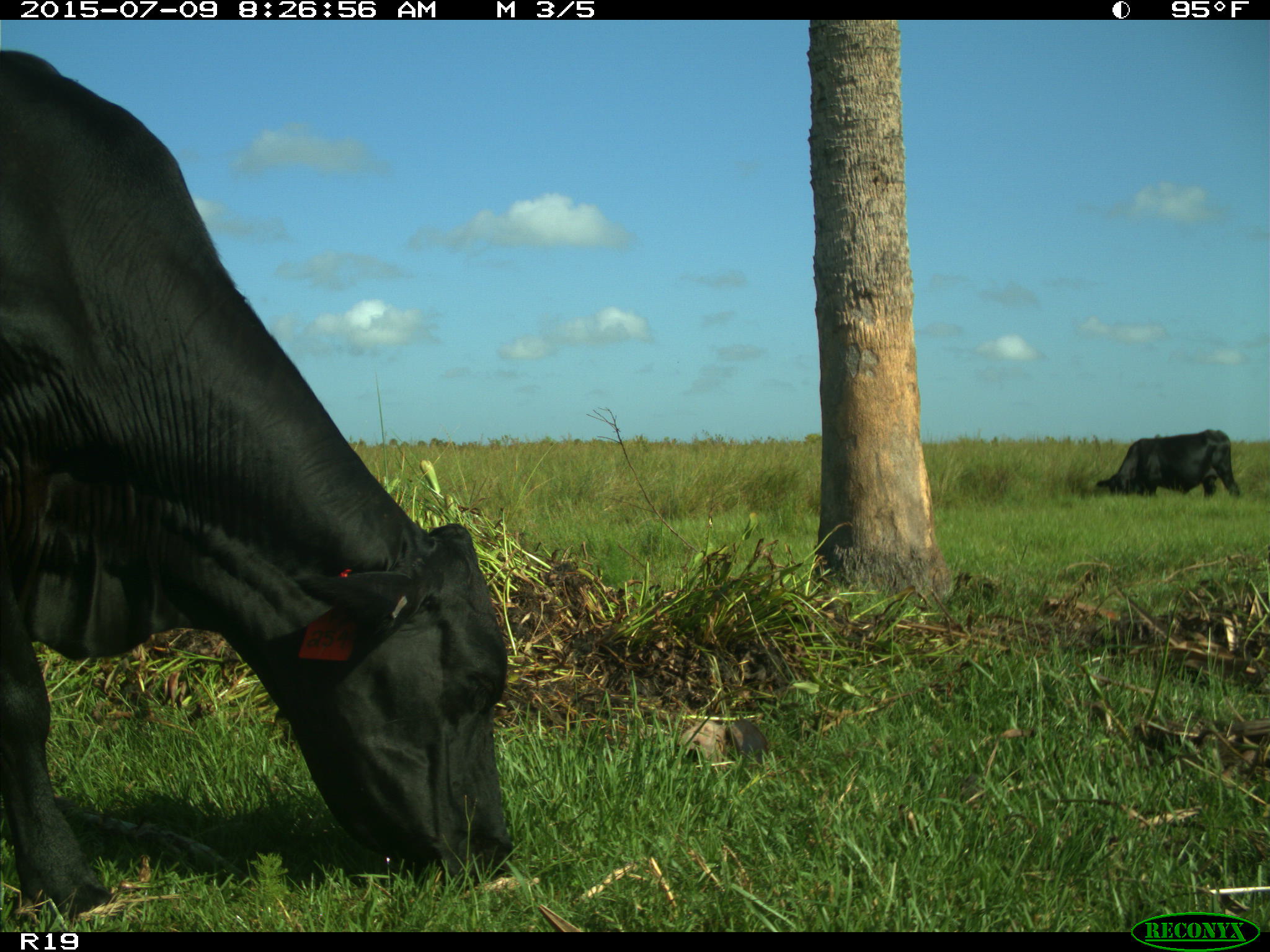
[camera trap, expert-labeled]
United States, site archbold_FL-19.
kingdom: Animalia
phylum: Chordata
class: Mammalia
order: Artiodactyla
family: Bovidae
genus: Bos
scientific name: Bos taurus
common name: domestic cow